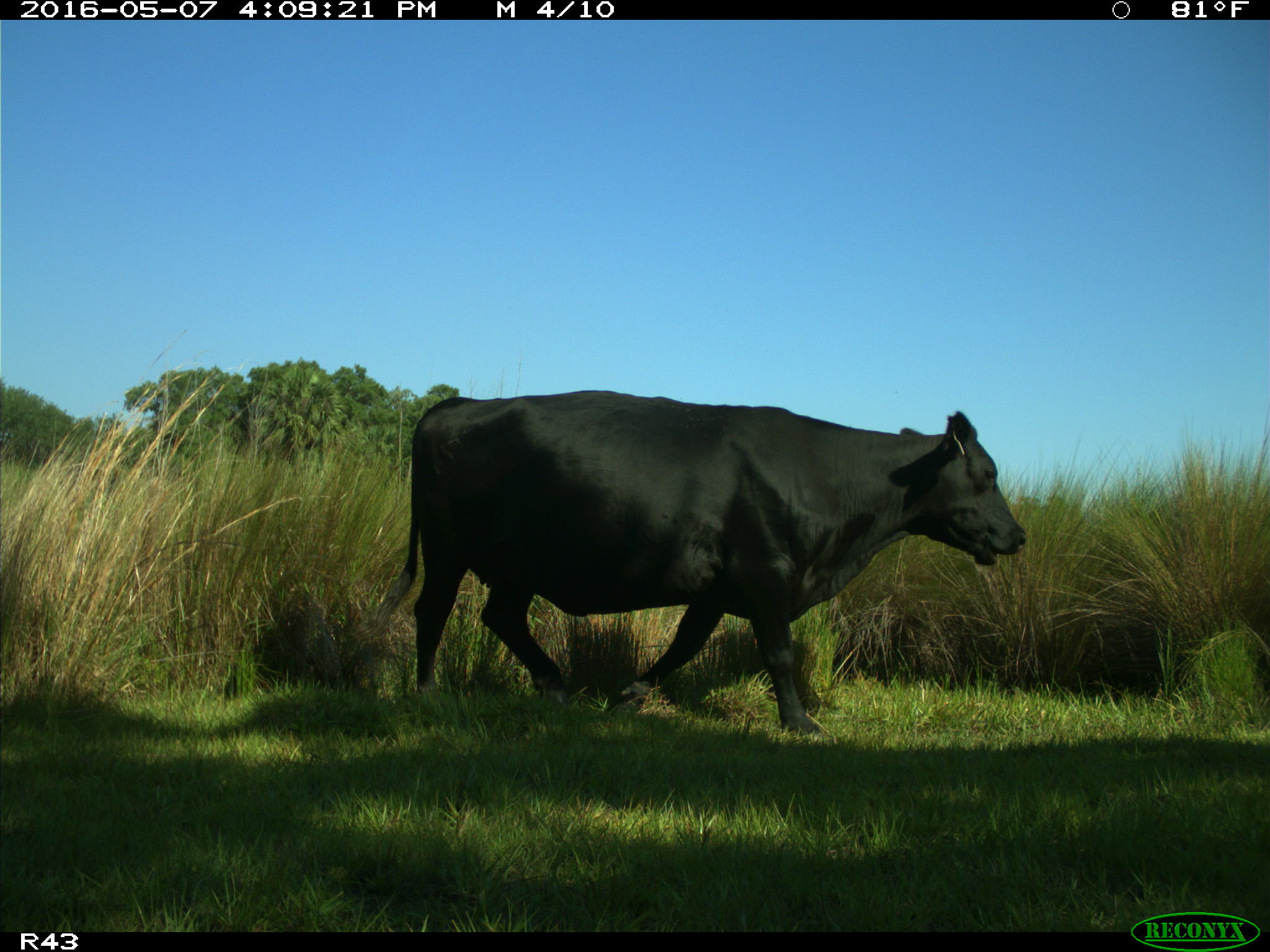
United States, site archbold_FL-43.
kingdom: Animalia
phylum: Chordata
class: Mammalia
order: Artiodactyla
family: Bovidae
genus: Bos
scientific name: Bos taurus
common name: domestic cow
Bos taurus (domestic cow).